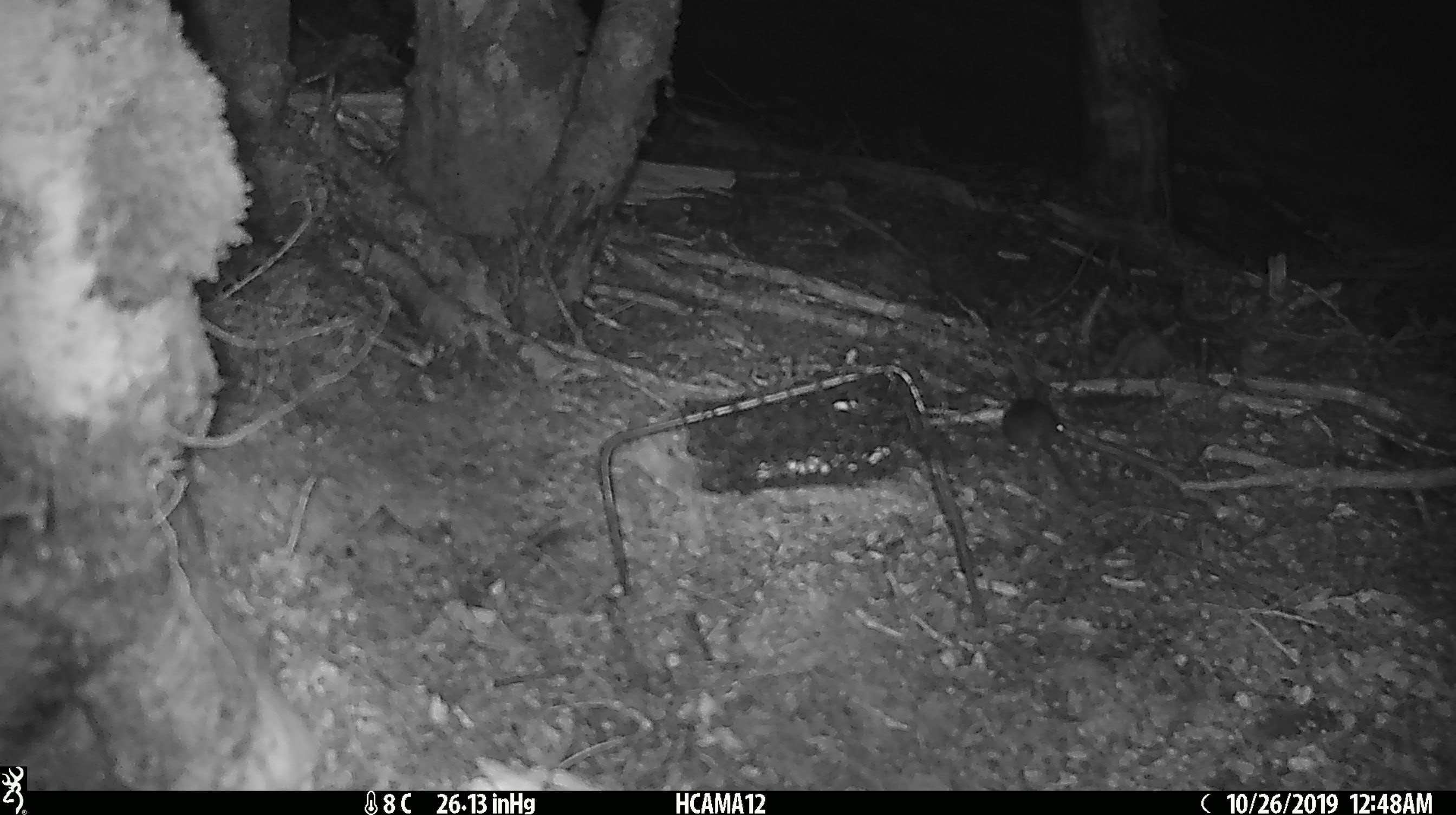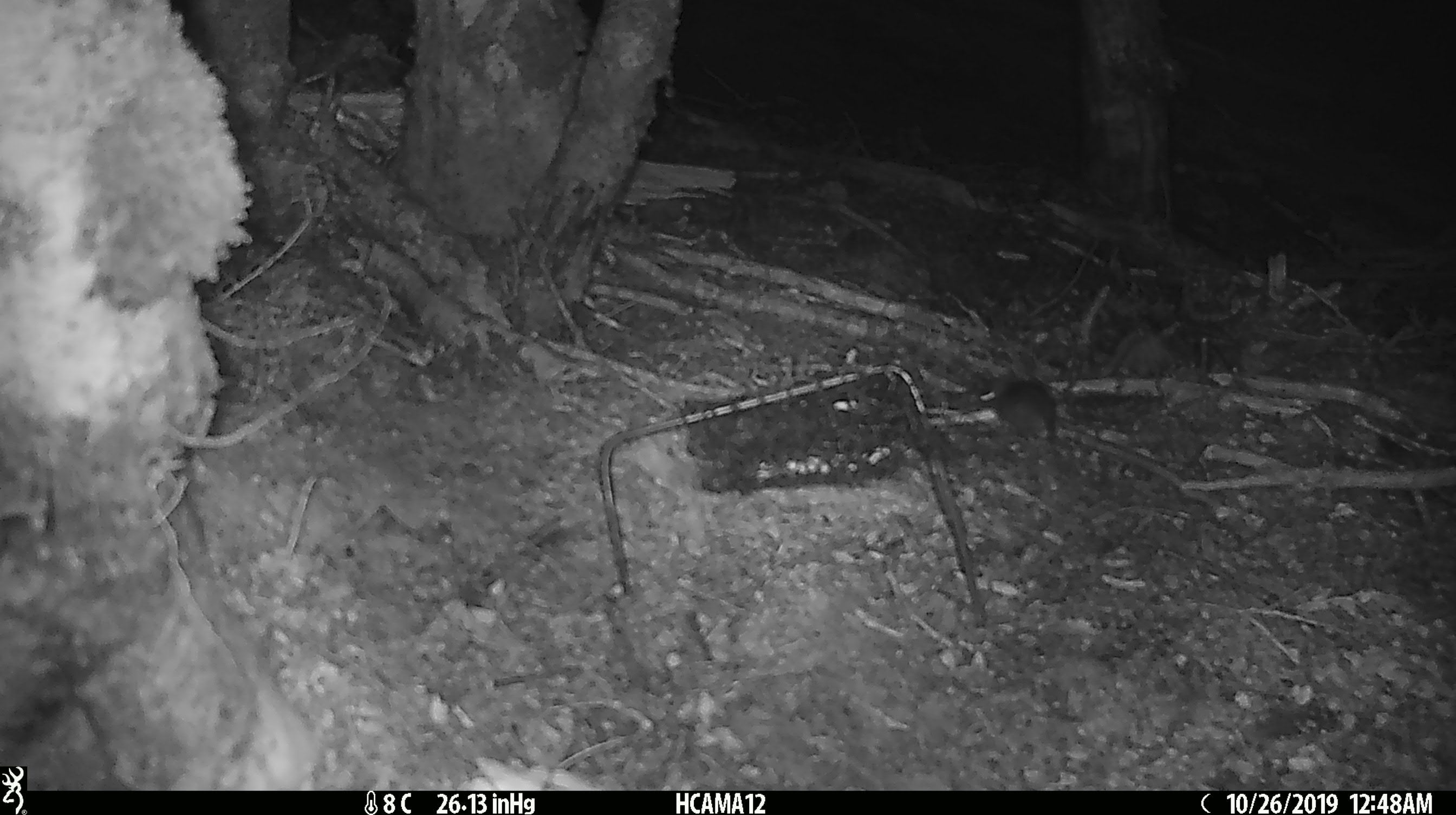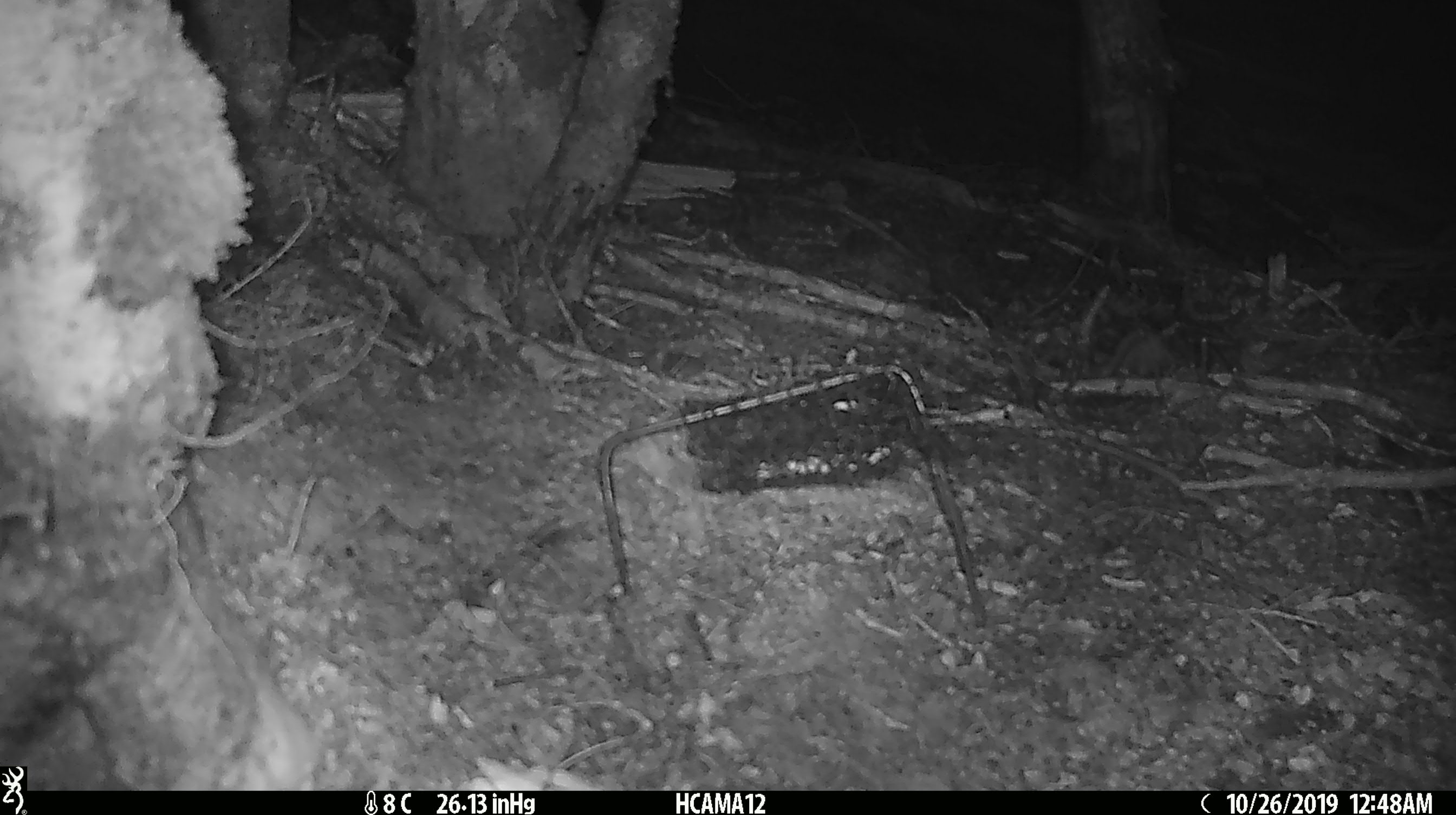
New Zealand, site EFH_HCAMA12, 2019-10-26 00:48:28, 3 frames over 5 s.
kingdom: Animalia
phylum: Chordata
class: Mammalia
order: Rodentia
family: Muridae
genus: Mus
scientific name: Mus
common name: mouse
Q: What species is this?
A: Mouse (Mus).